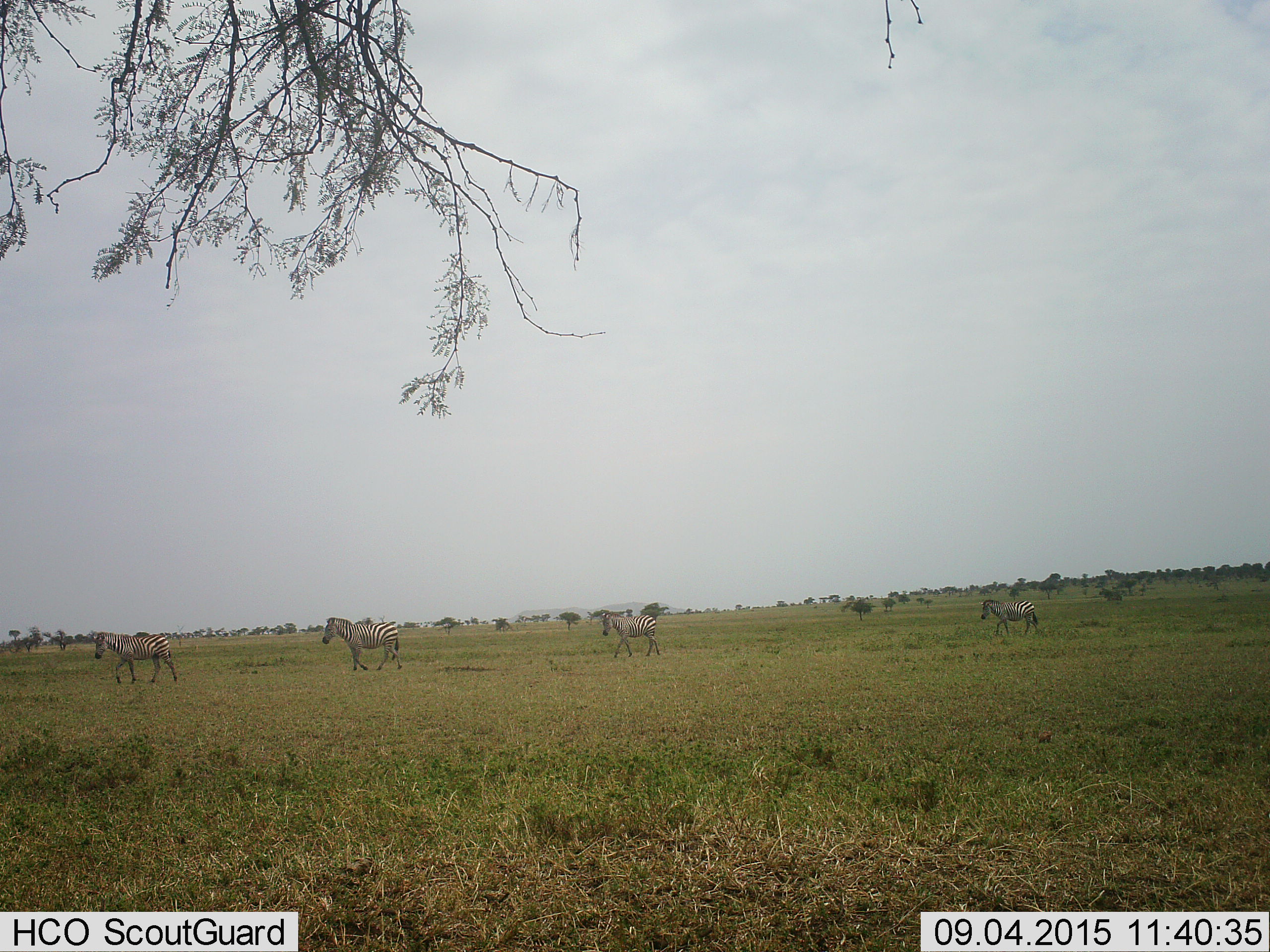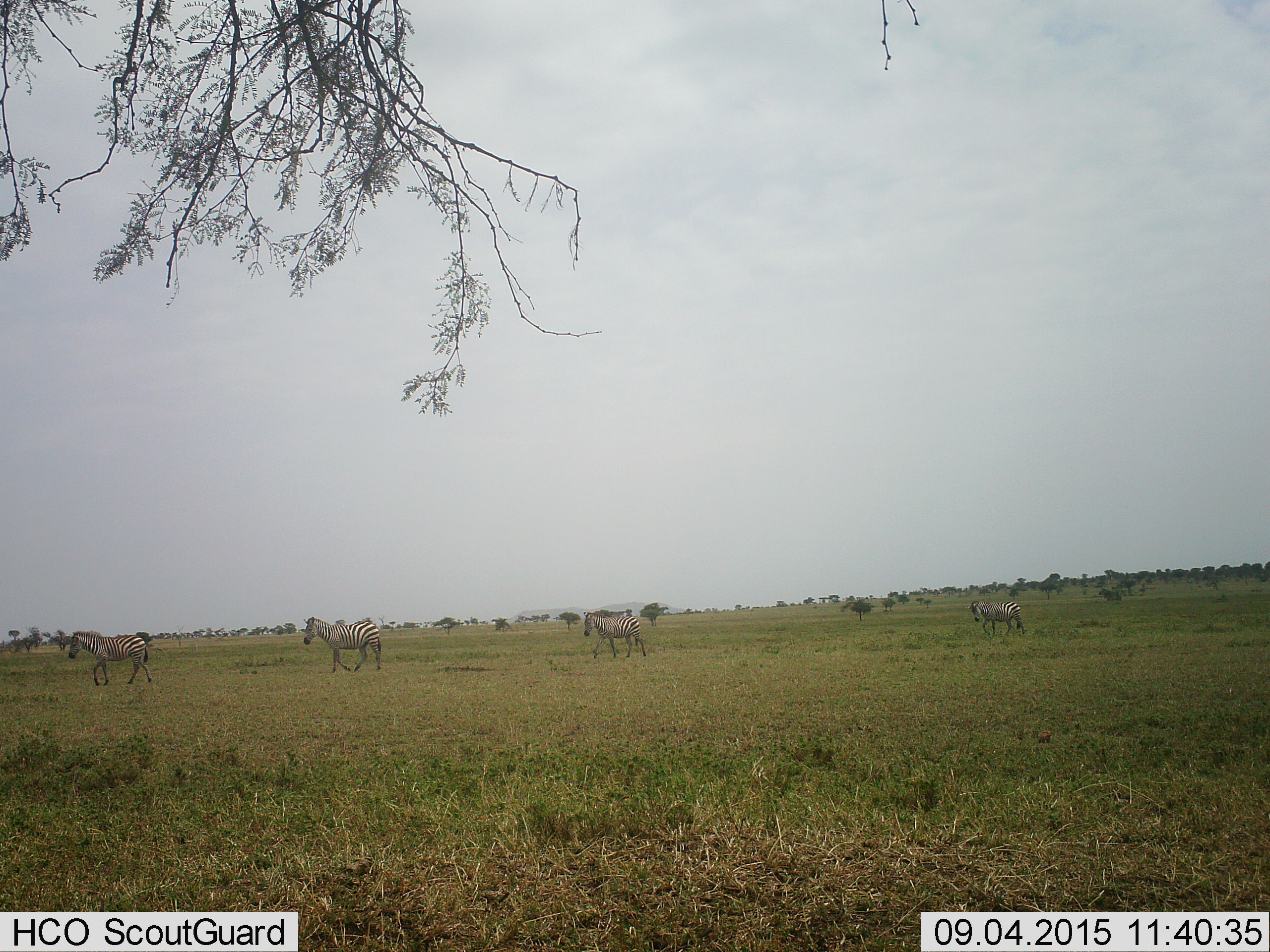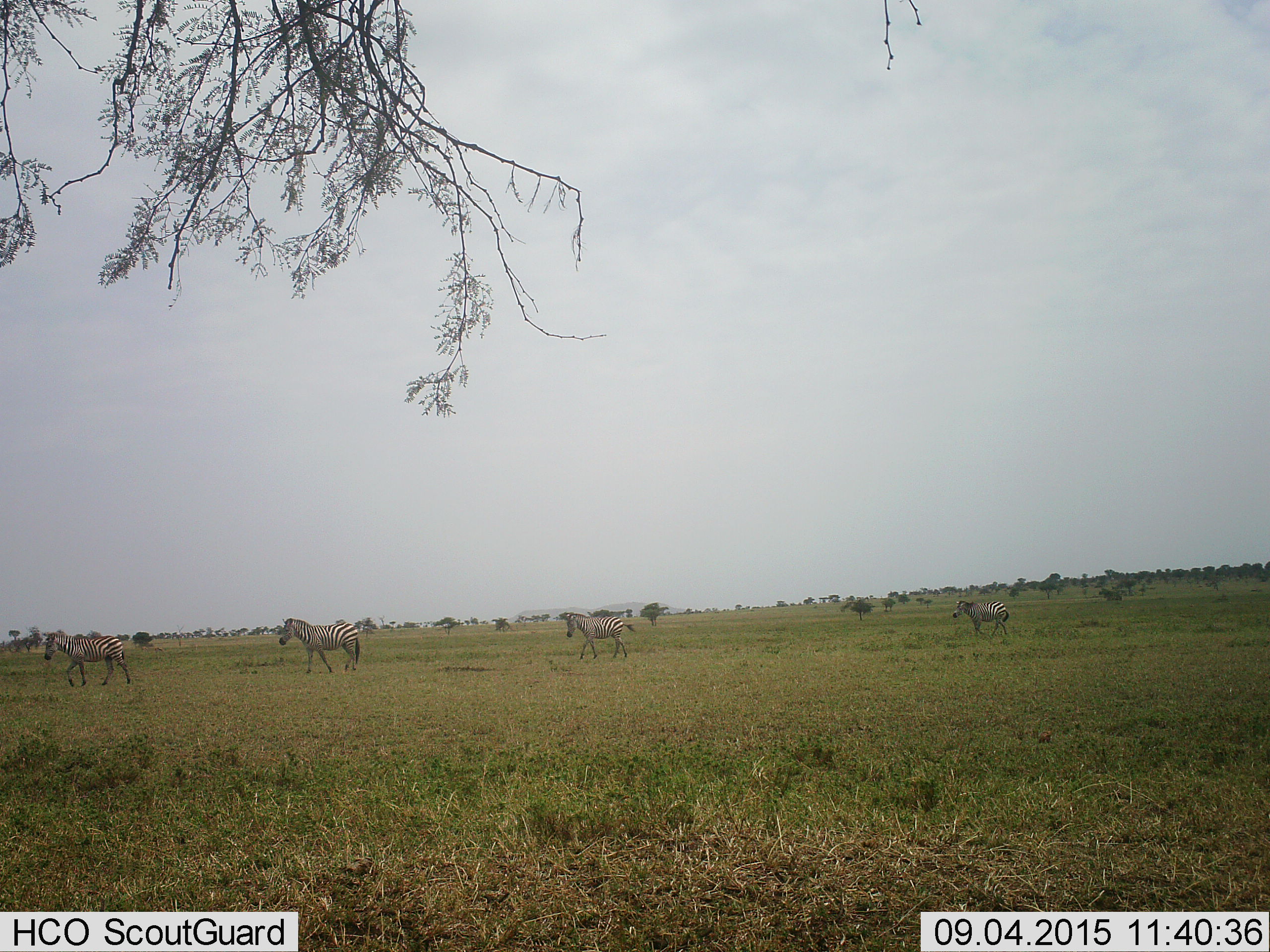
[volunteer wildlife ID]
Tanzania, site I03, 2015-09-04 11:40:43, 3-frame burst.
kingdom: Animalia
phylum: Chordata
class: Mammalia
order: Perissodactyla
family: Equidae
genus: Equus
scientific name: Equus quagga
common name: plains zebra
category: zebra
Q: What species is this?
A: Zebra (plains zebra) (Equus quagga).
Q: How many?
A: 4.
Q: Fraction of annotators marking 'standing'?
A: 10%.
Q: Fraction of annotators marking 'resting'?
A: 0%.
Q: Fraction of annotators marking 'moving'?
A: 90%.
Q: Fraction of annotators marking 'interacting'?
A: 0%.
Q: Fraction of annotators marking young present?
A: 0%.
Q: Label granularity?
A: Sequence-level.